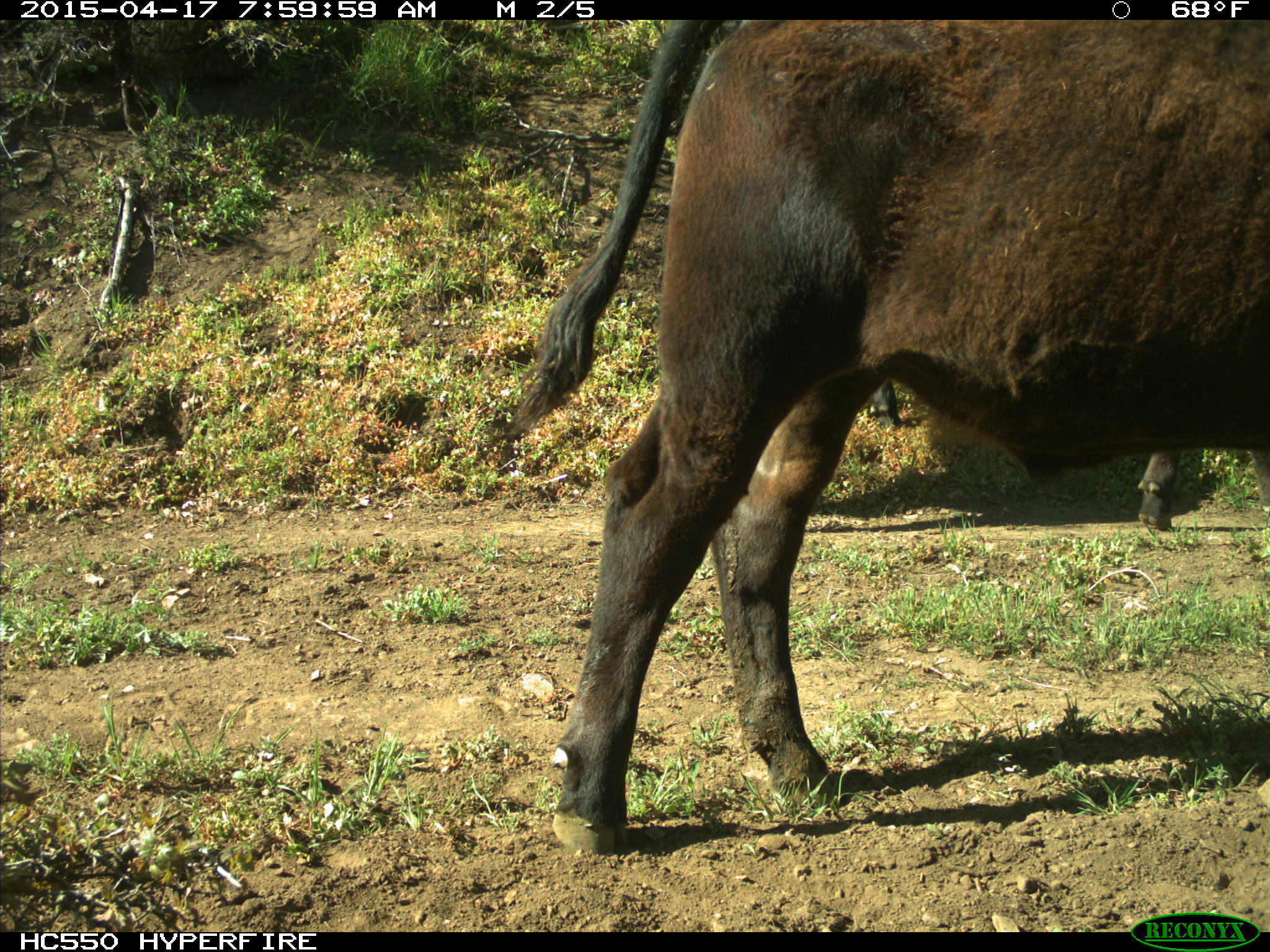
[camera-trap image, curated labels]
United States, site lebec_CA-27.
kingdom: Animalia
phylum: Chordata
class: Mammalia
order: Artiodactyla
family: Bovidae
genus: Bos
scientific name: Bos taurus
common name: domestic cow